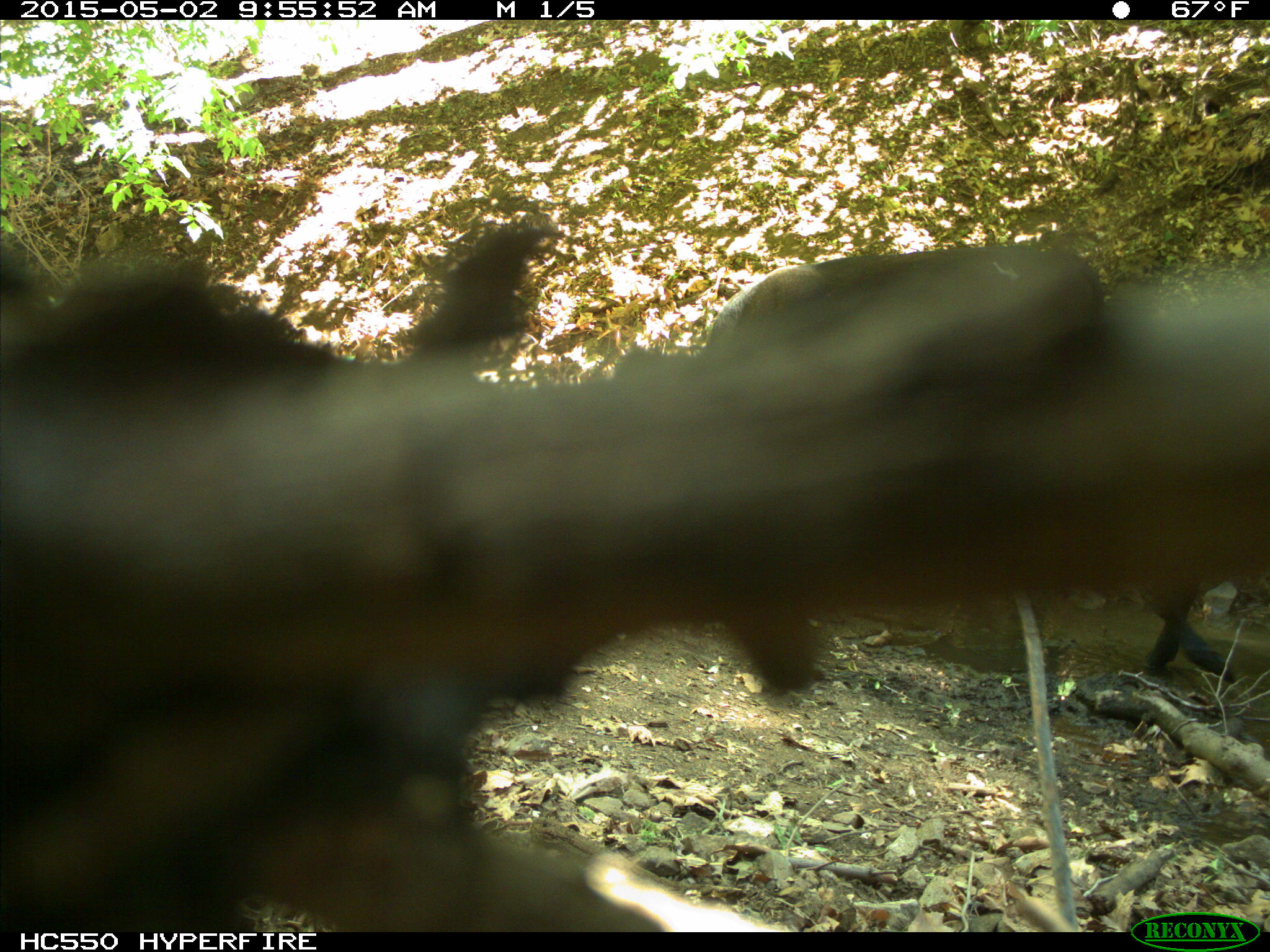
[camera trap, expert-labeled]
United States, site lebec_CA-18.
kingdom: Animalia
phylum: Chordata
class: Mammalia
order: Artiodactyla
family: Bovidae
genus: Bos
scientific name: Bos taurus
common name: domestic cow